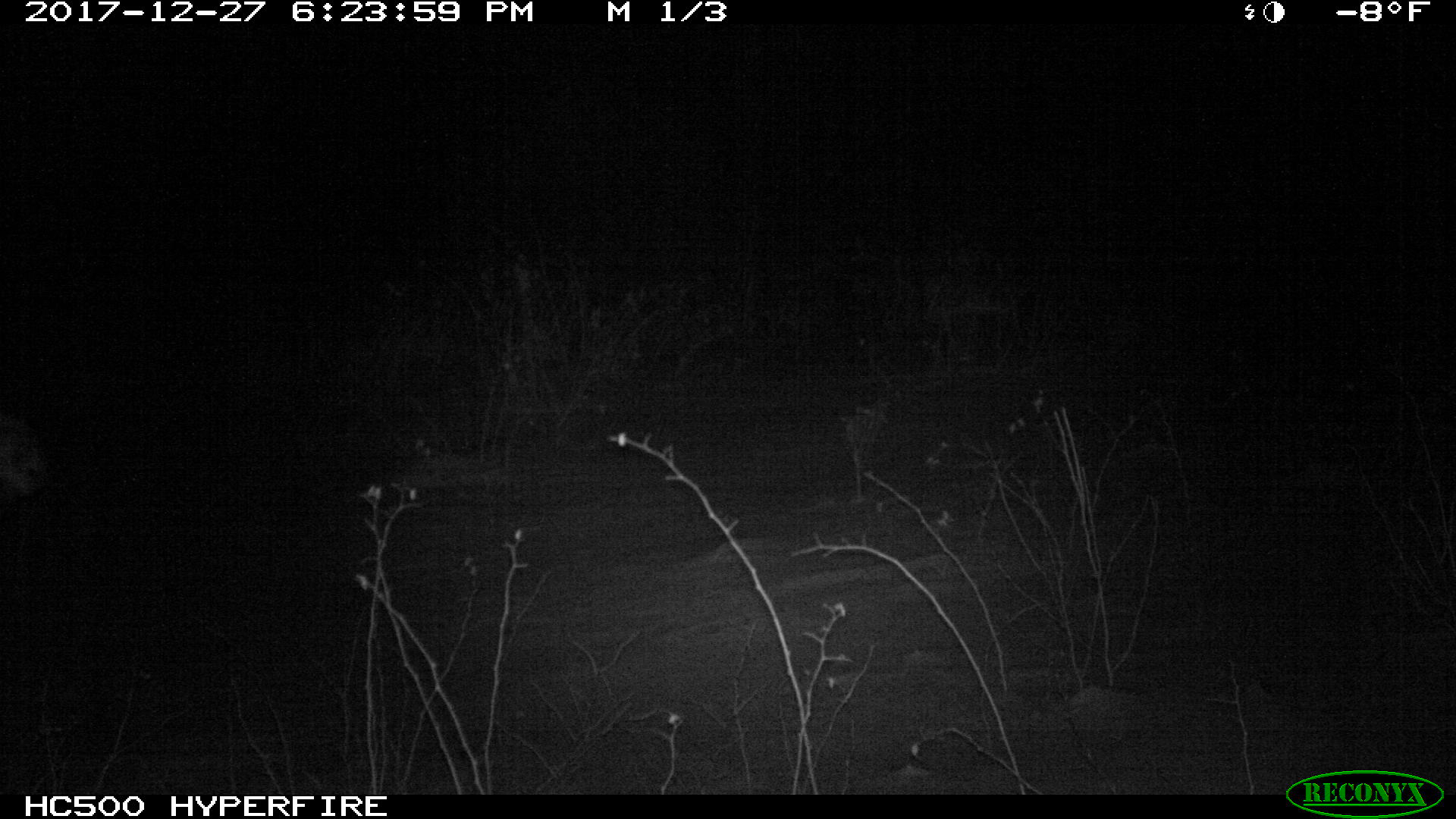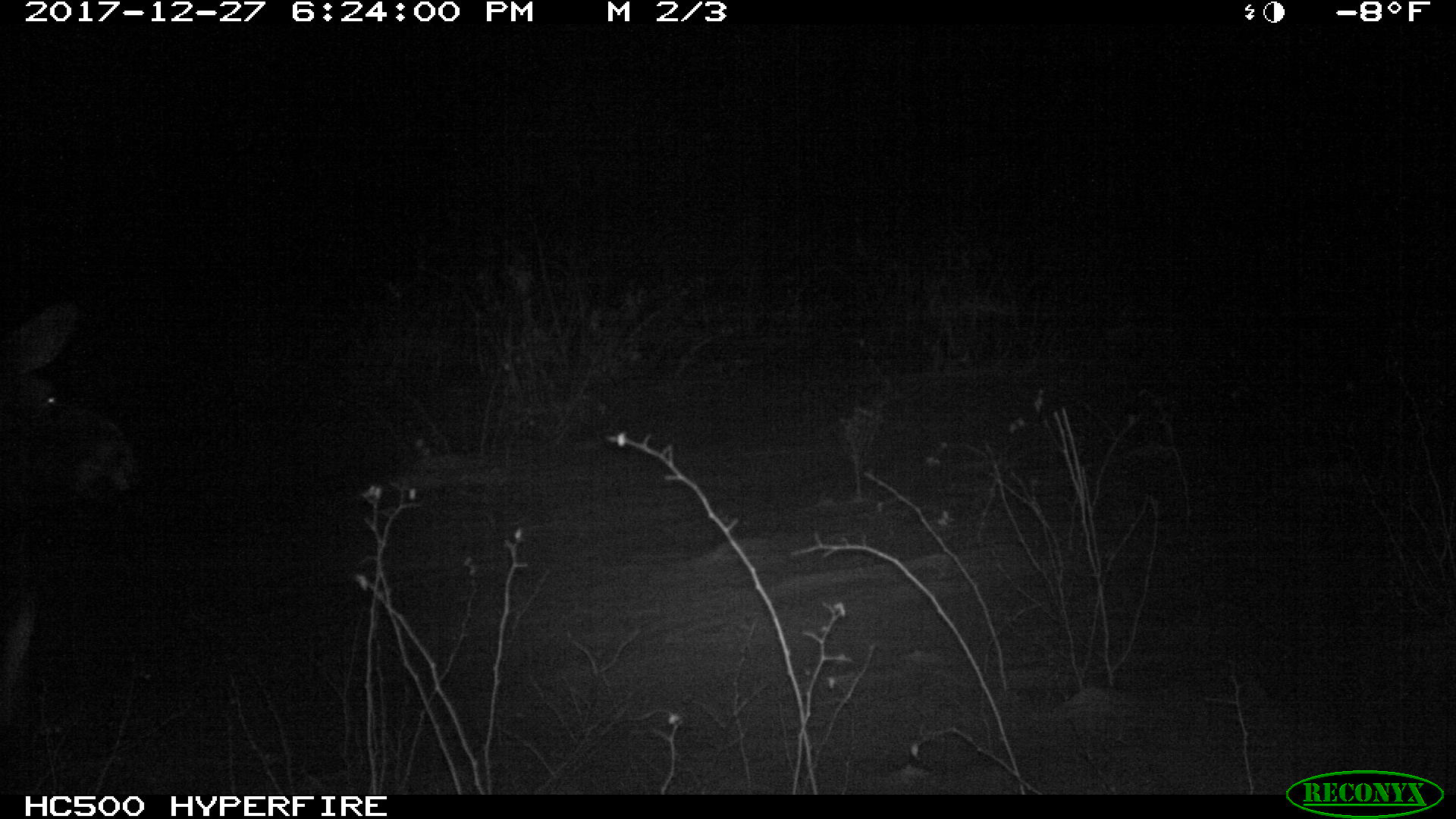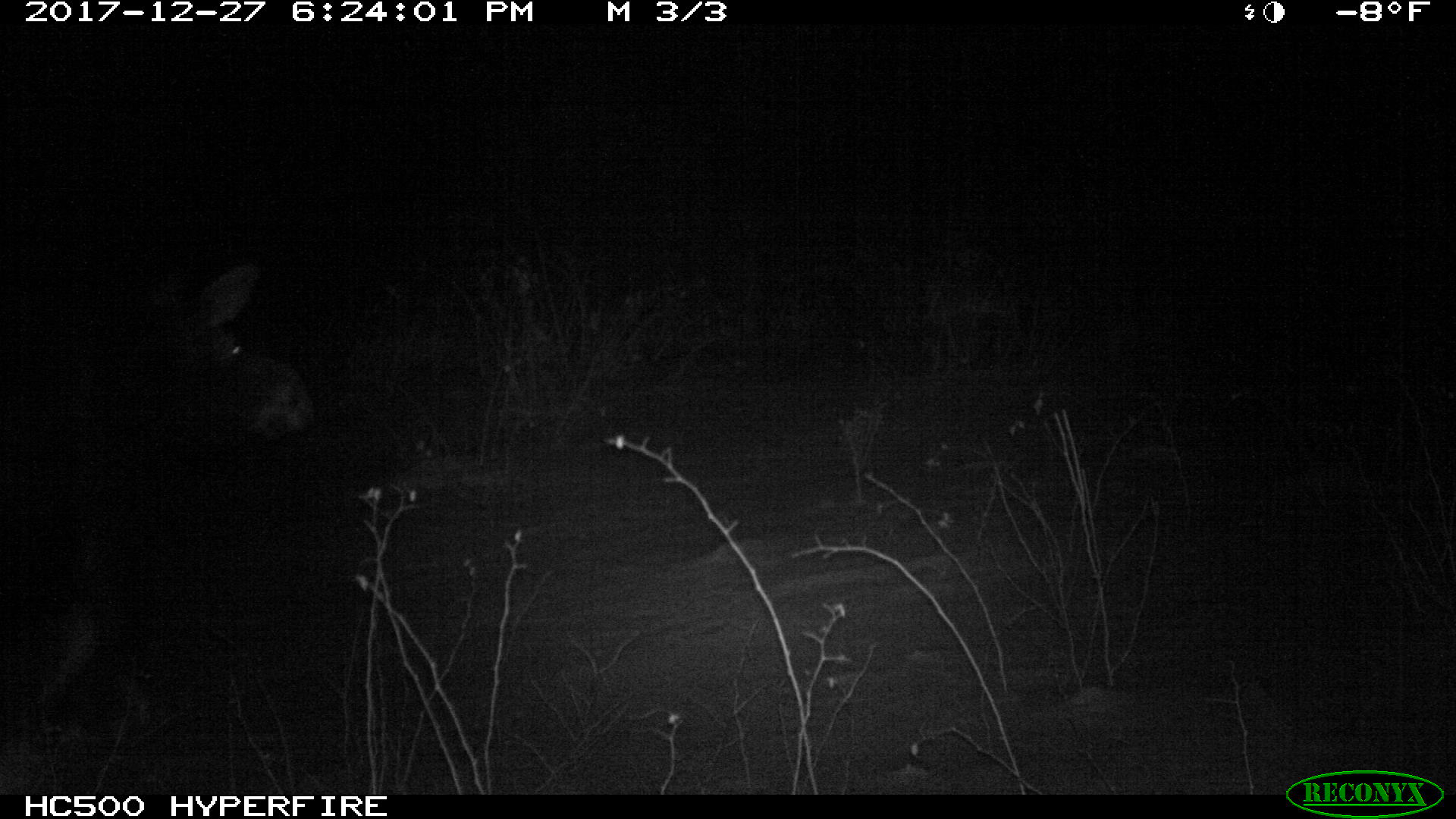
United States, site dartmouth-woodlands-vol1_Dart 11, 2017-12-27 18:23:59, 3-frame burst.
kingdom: Animalia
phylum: Chordata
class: Mammalia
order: Artiodactyla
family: Cervidae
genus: Alces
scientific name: Alces alces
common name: moose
Moose (Alces alces).